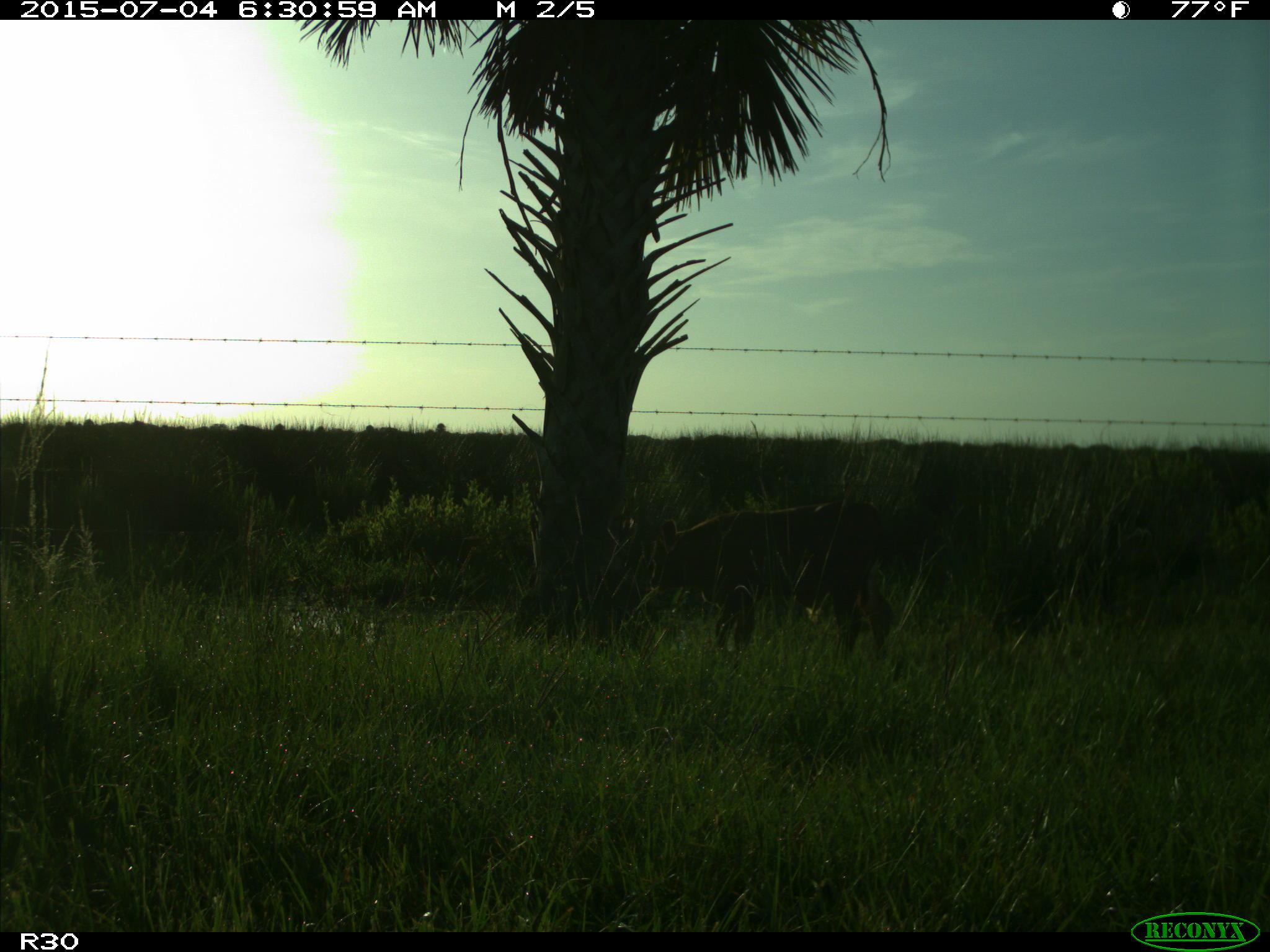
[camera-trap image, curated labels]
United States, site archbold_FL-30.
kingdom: Animalia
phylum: Chordata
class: Mammalia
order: Artiodactyla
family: Bovidae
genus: Bos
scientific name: Bos taurus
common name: domestic cow